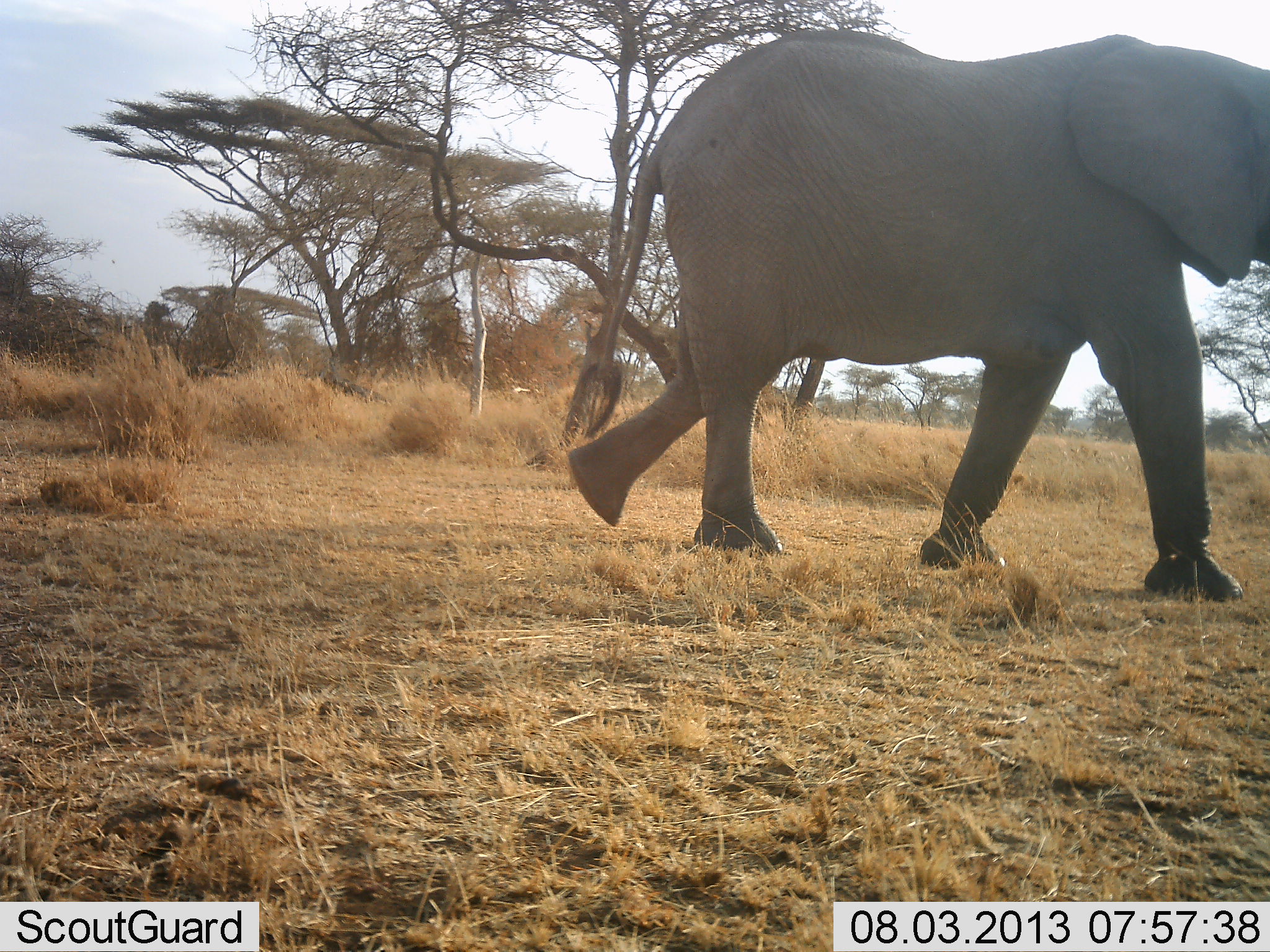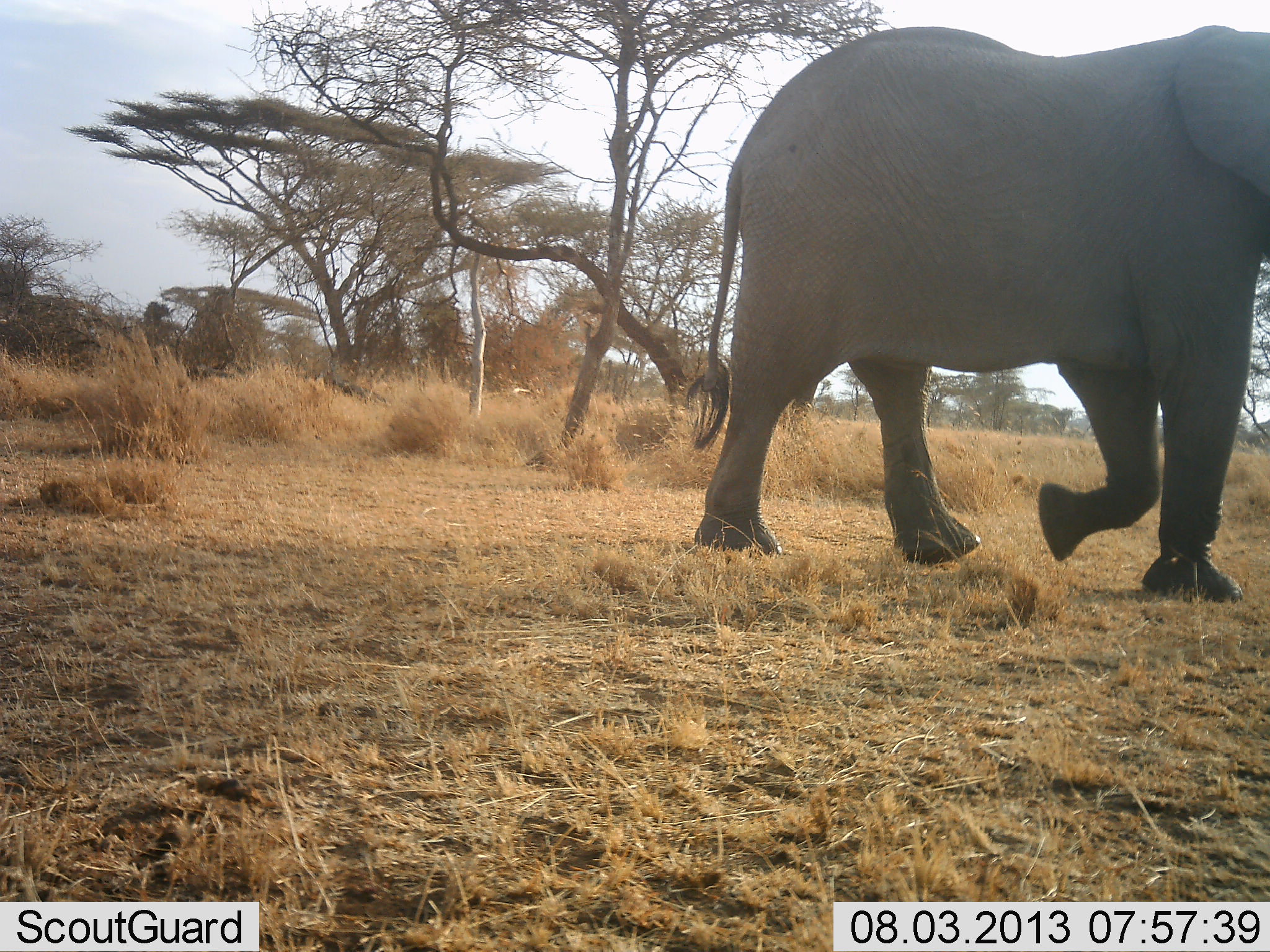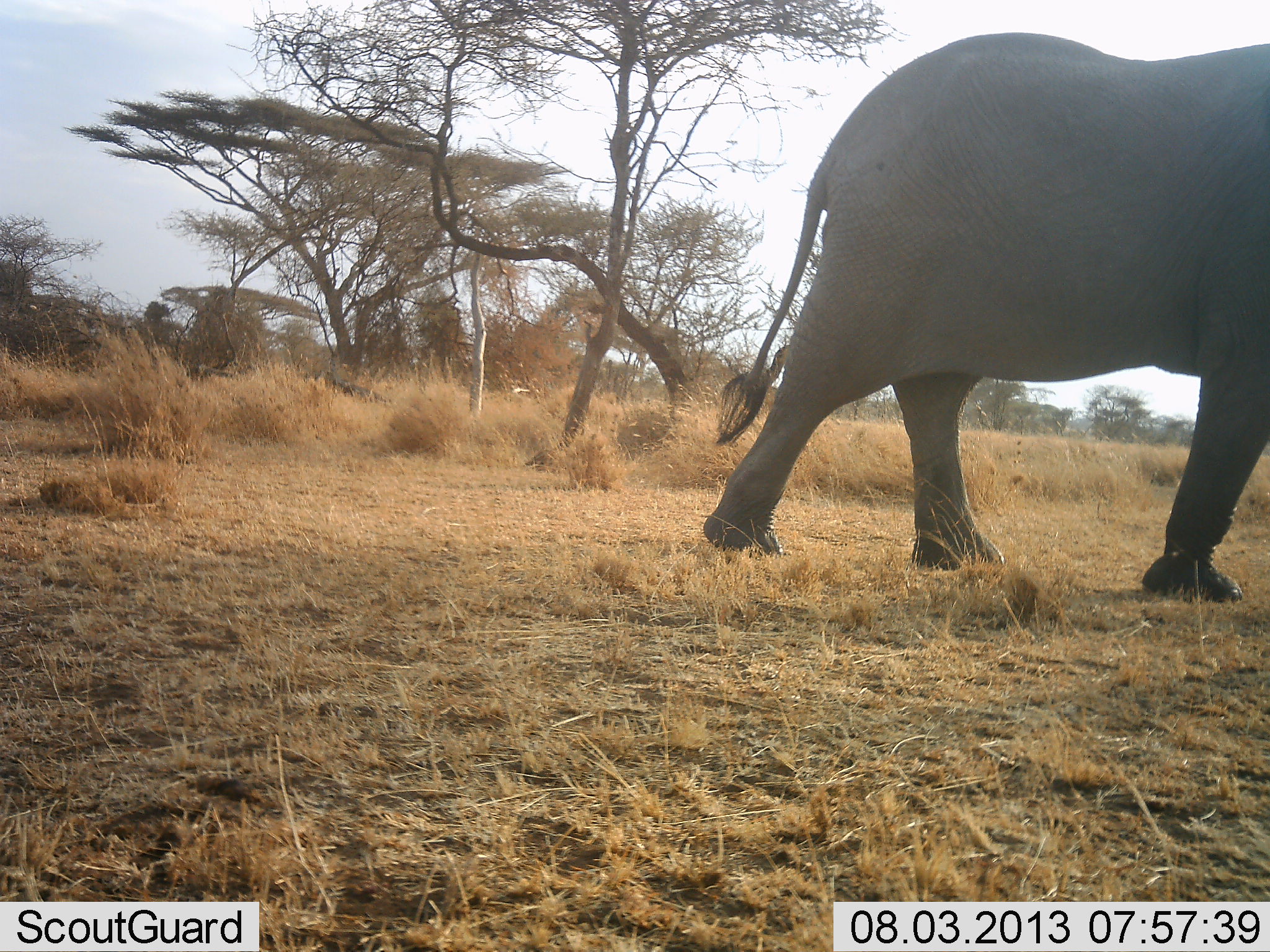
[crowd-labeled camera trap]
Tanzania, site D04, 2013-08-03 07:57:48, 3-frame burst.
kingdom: Animalia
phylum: Chordata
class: Mammalia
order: Proboscidea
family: Elephantidae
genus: Loxodonta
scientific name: Loxodonta africana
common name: african bush elephant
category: elephant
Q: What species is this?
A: Elephant (african bush elephant) (Loxodonta africana).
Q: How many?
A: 1.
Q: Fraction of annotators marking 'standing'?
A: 0%.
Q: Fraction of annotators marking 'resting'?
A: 0%.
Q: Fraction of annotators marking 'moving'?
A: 100%.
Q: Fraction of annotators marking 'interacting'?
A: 0%.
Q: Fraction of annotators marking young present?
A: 0%.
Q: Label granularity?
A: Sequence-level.